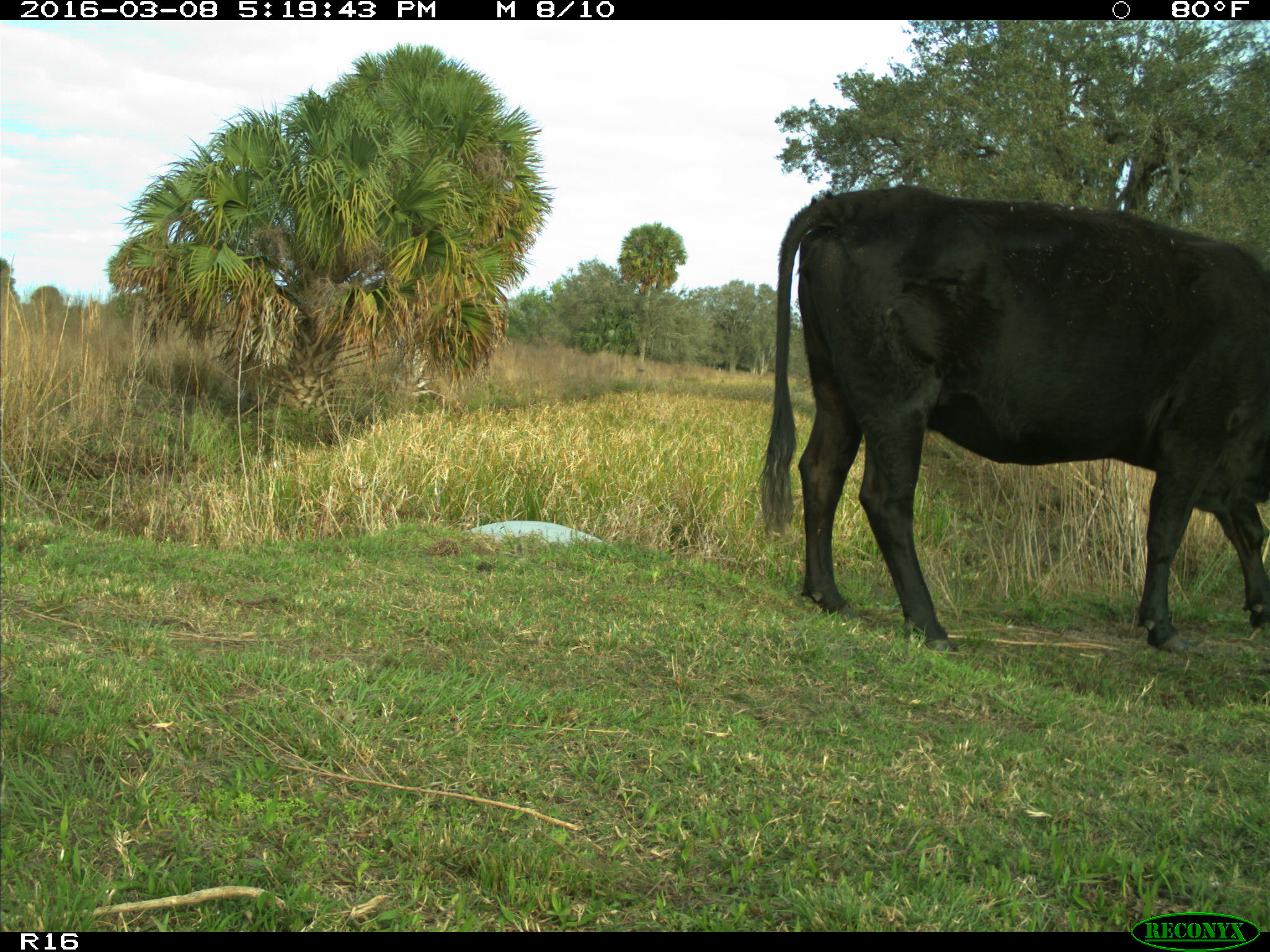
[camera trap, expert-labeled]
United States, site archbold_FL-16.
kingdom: Animalia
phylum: Chordata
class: Mammalia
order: Artiodactyla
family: Bovidae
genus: Bos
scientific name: Bos taurus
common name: domestic cow